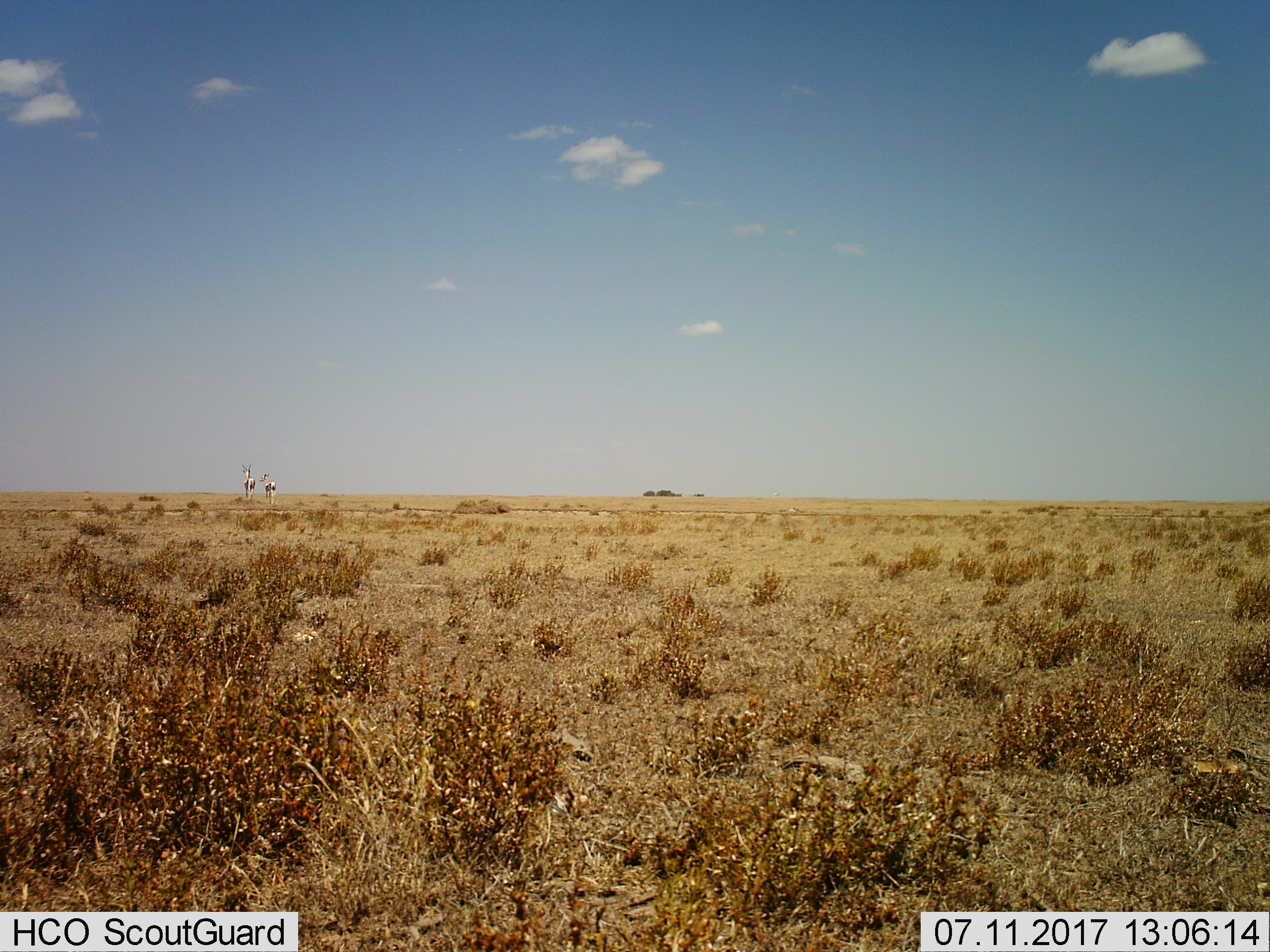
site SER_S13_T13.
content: unidentified animal